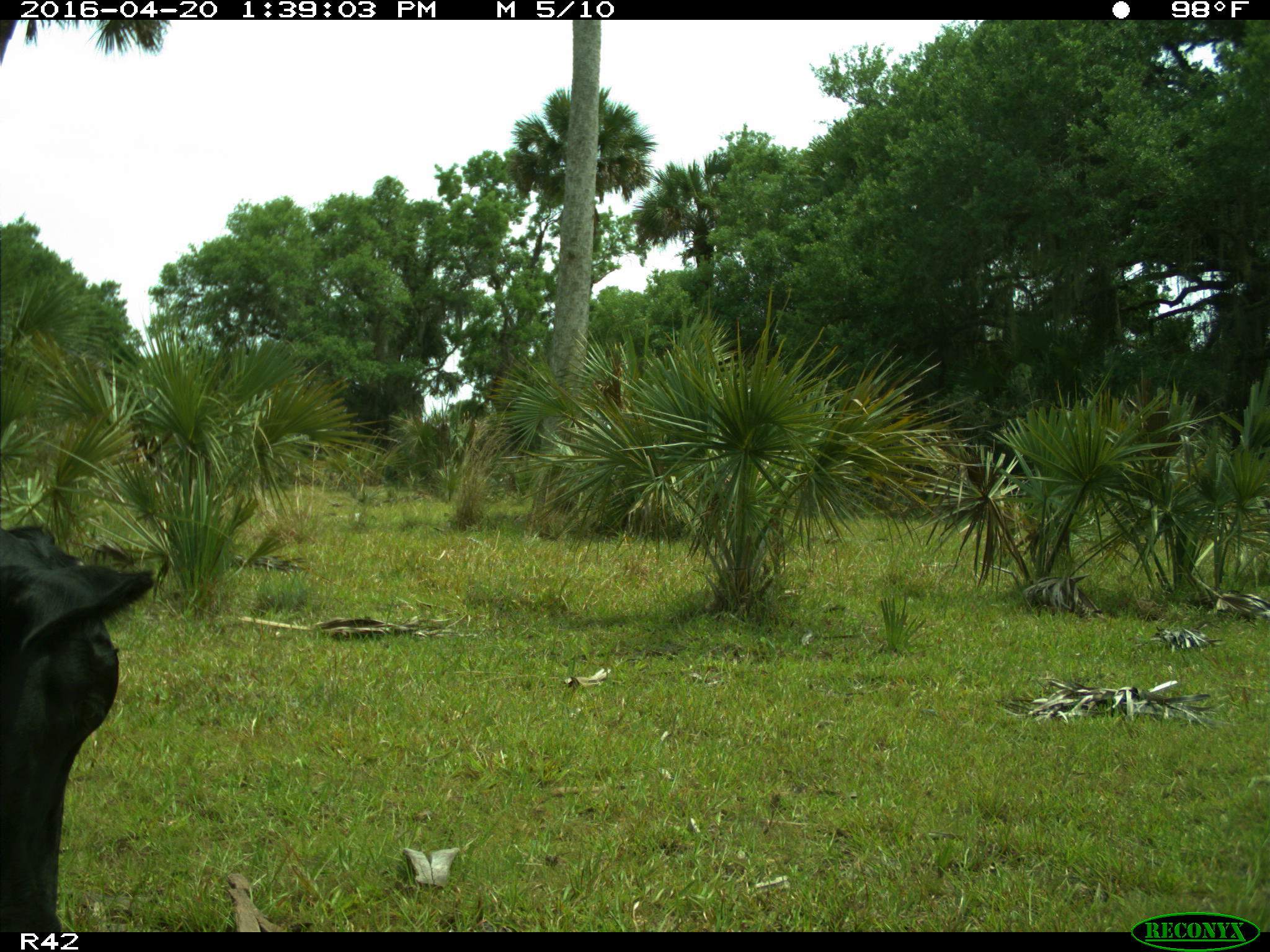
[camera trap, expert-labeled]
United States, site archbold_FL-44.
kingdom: Animalia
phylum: Chordata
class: Mammalia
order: Artiodactyla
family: Bovidae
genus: Bos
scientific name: Bos taurus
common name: domestic cow